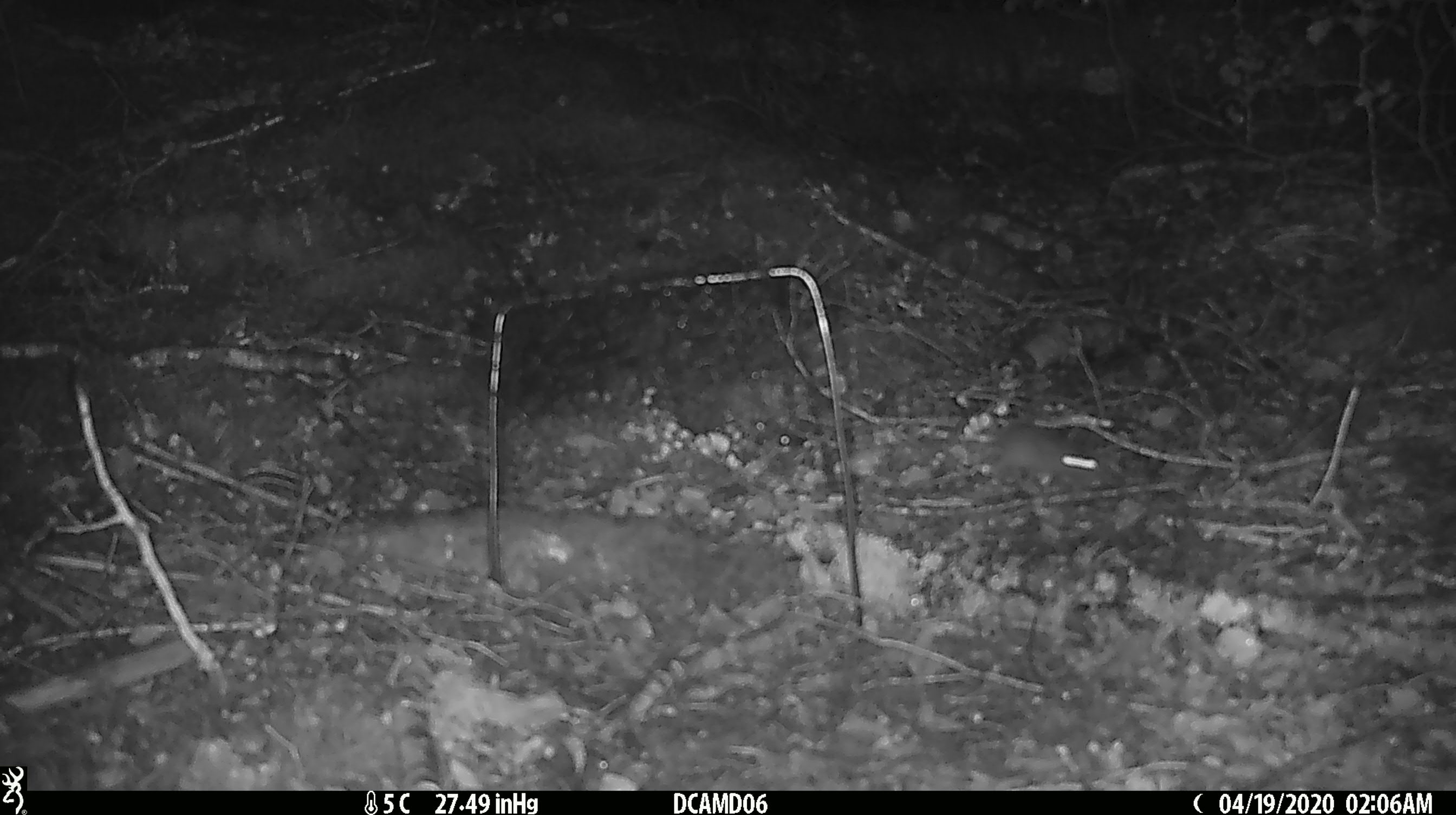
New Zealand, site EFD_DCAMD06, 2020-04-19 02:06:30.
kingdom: Animalia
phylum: Chordata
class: Mammalia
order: Rodentia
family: Muridae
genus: Mus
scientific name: Mus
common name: mouse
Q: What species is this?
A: Mouse (Mus).